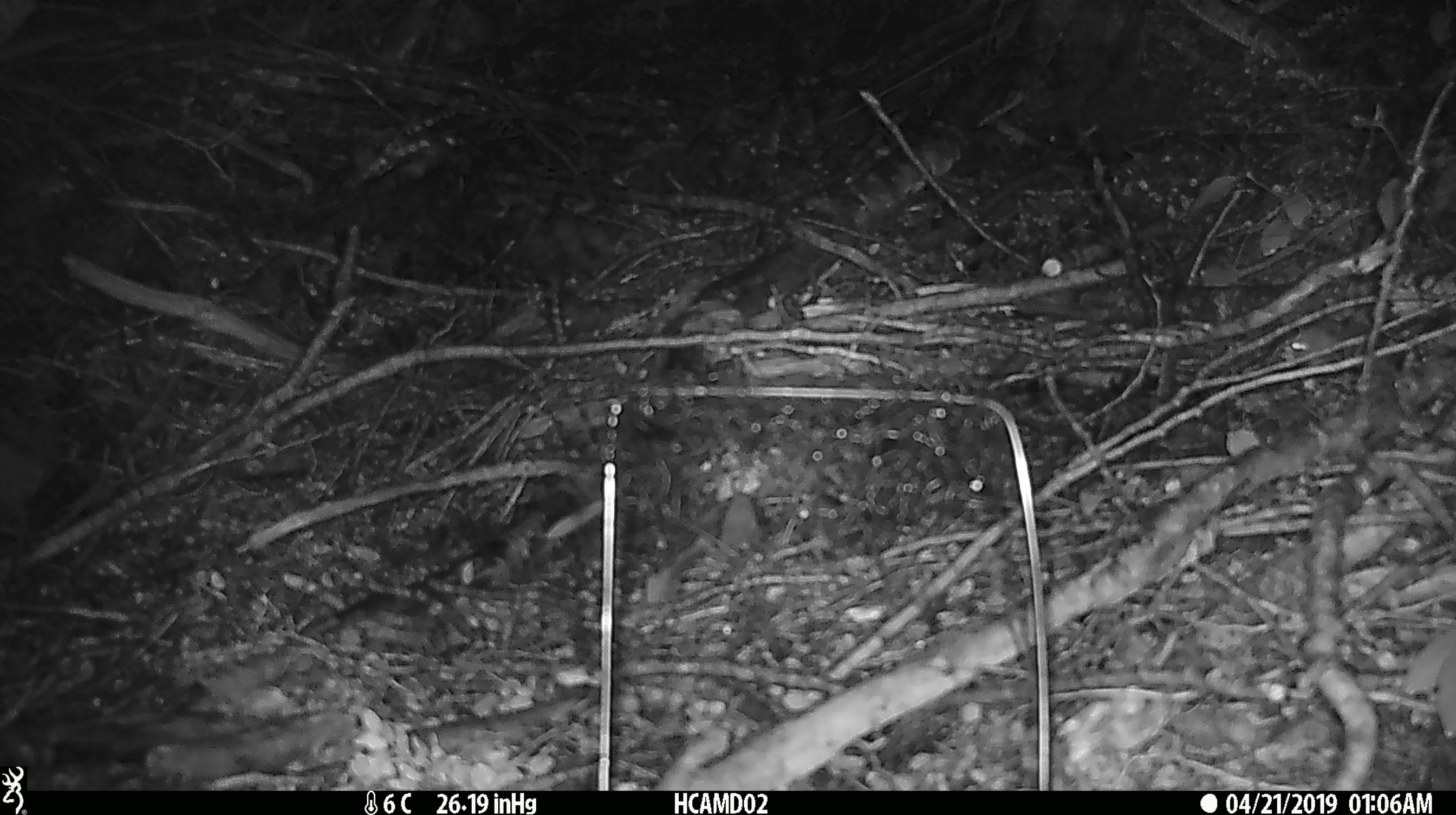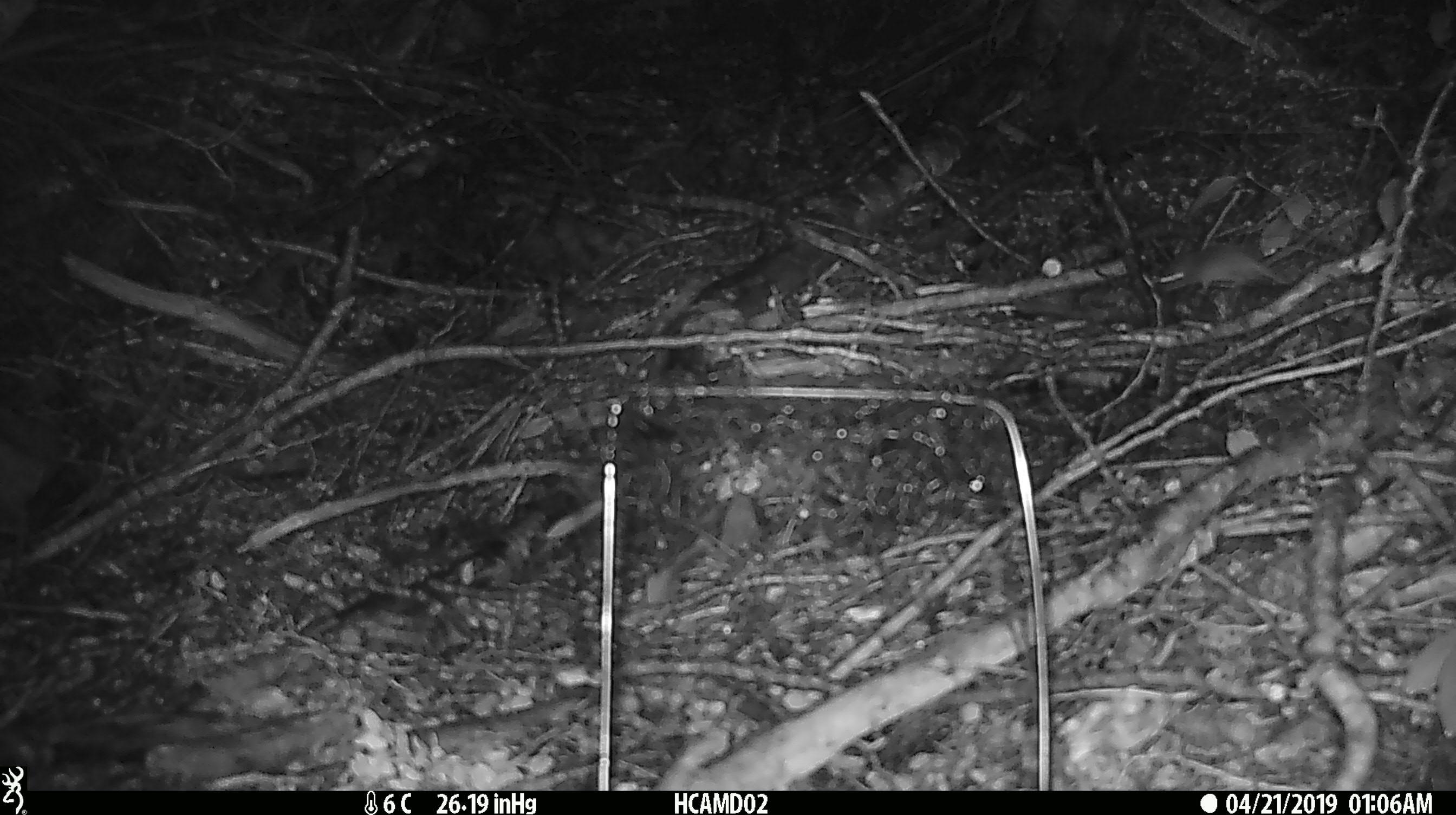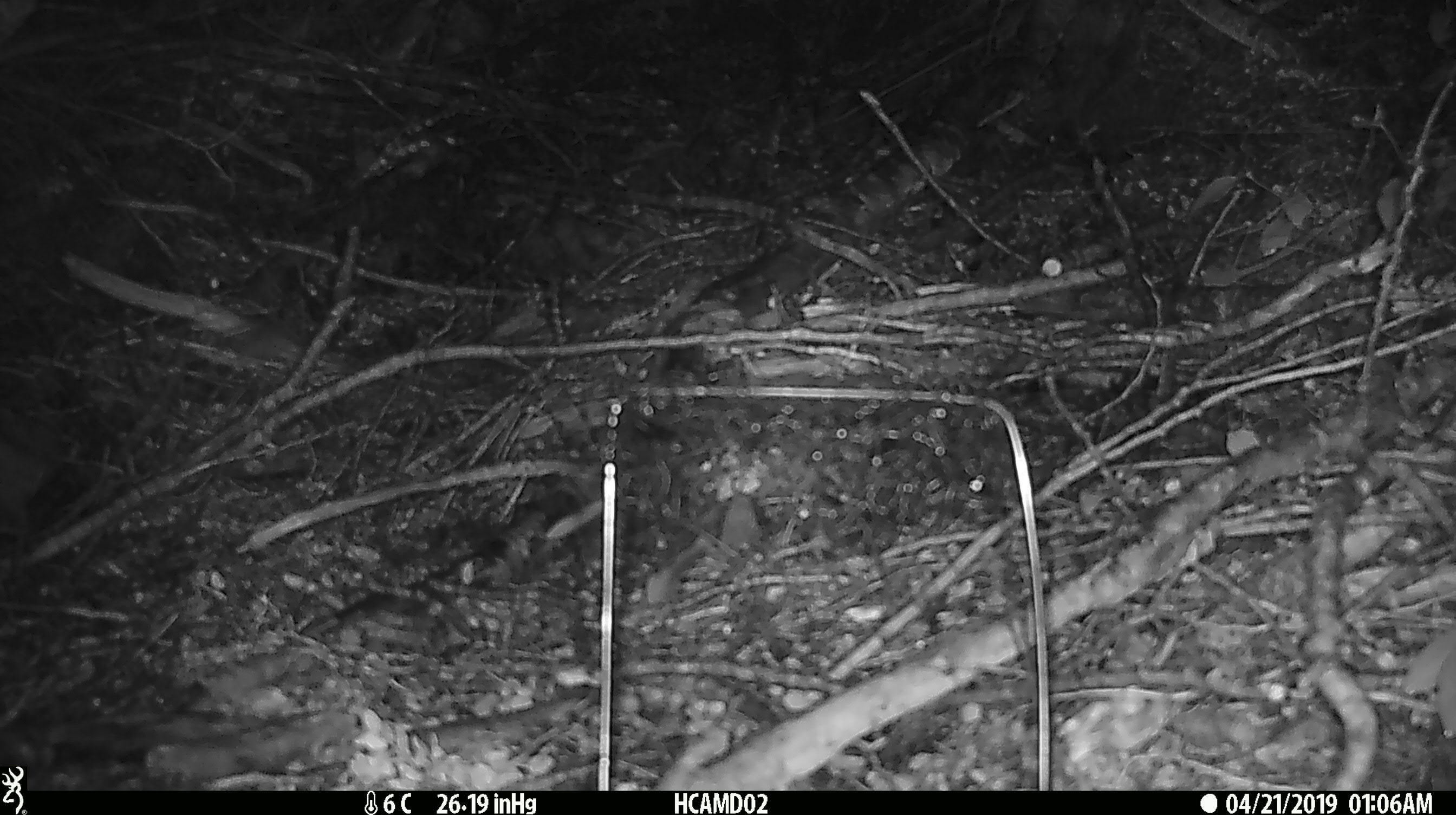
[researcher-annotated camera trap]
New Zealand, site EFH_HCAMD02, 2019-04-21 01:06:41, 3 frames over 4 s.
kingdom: Animalia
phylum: Chordata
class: Mammalia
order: Rodentia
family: Muridae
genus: Mus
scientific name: Mus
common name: mouse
Mouse (Mus).